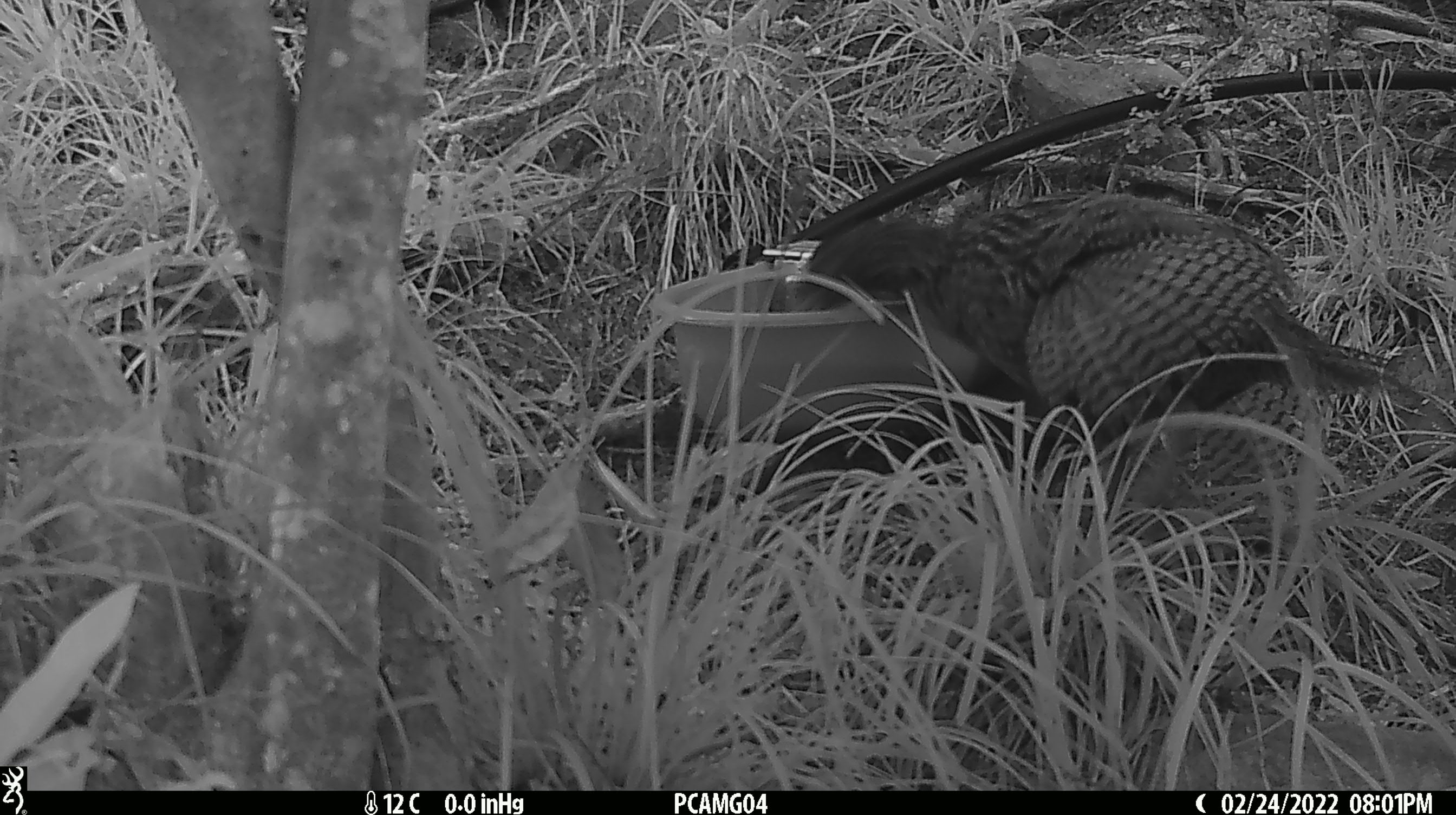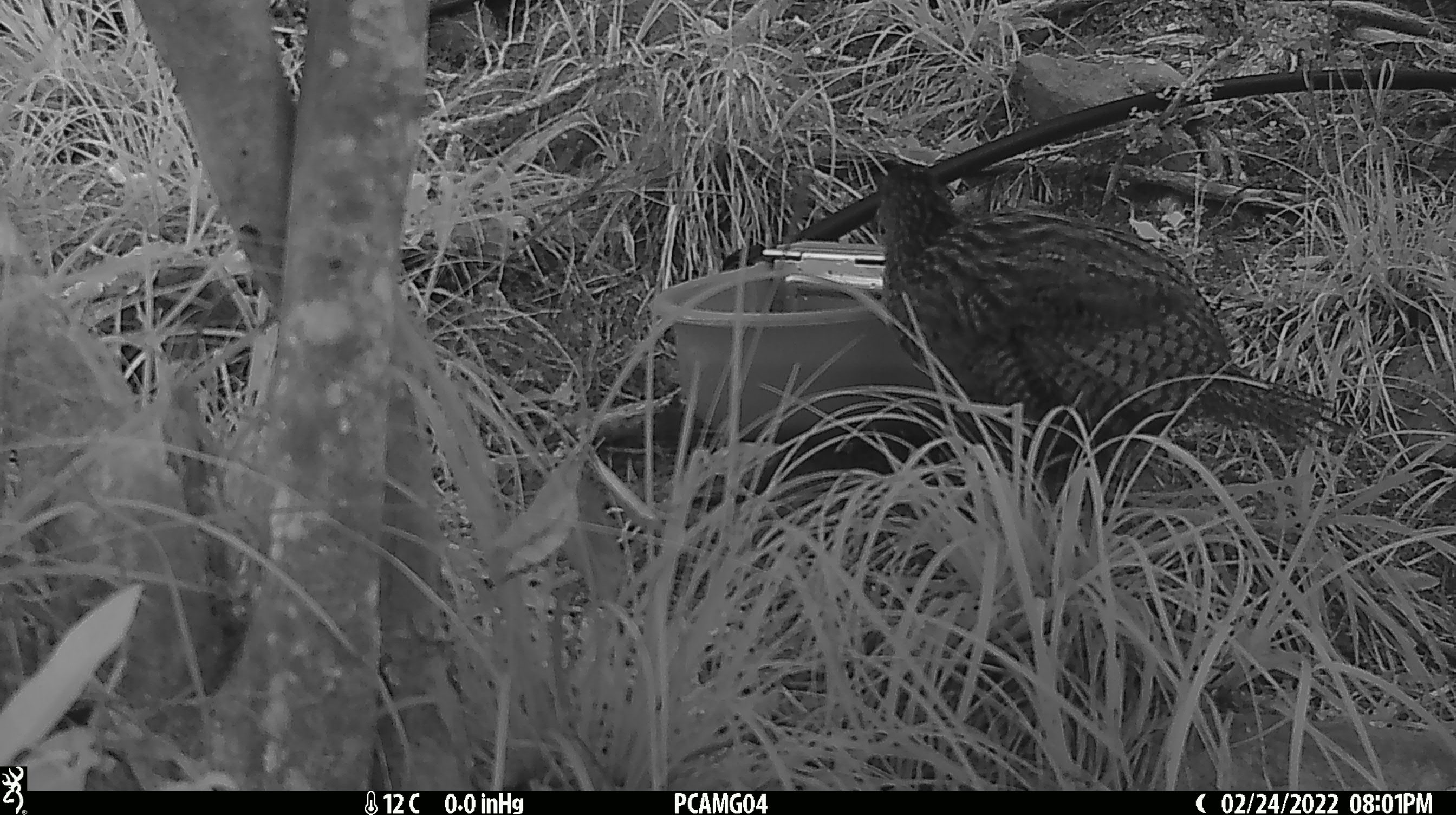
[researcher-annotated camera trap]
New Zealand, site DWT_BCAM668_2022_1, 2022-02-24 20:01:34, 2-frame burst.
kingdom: Animalia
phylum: Chordata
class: Aves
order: Gruiformes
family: Rallidae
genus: Gallirallus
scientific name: Gallirallus australis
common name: weka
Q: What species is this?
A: Weka (Gallirallus australis).